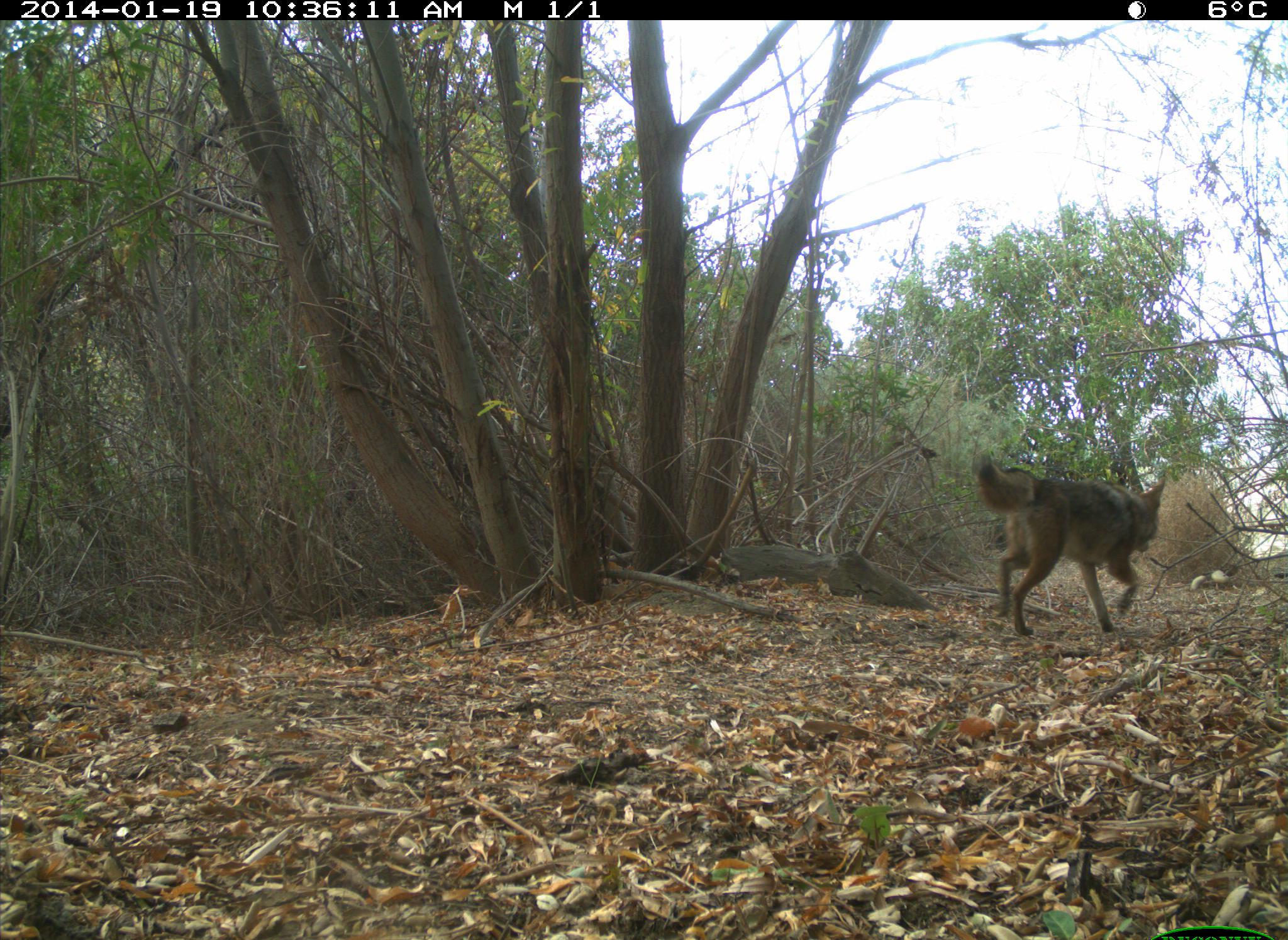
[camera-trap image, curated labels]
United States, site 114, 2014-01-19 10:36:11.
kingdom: Animalia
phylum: Chordata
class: Mammalia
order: Carnivora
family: Canidae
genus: Canis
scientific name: Canis latrans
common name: coyote